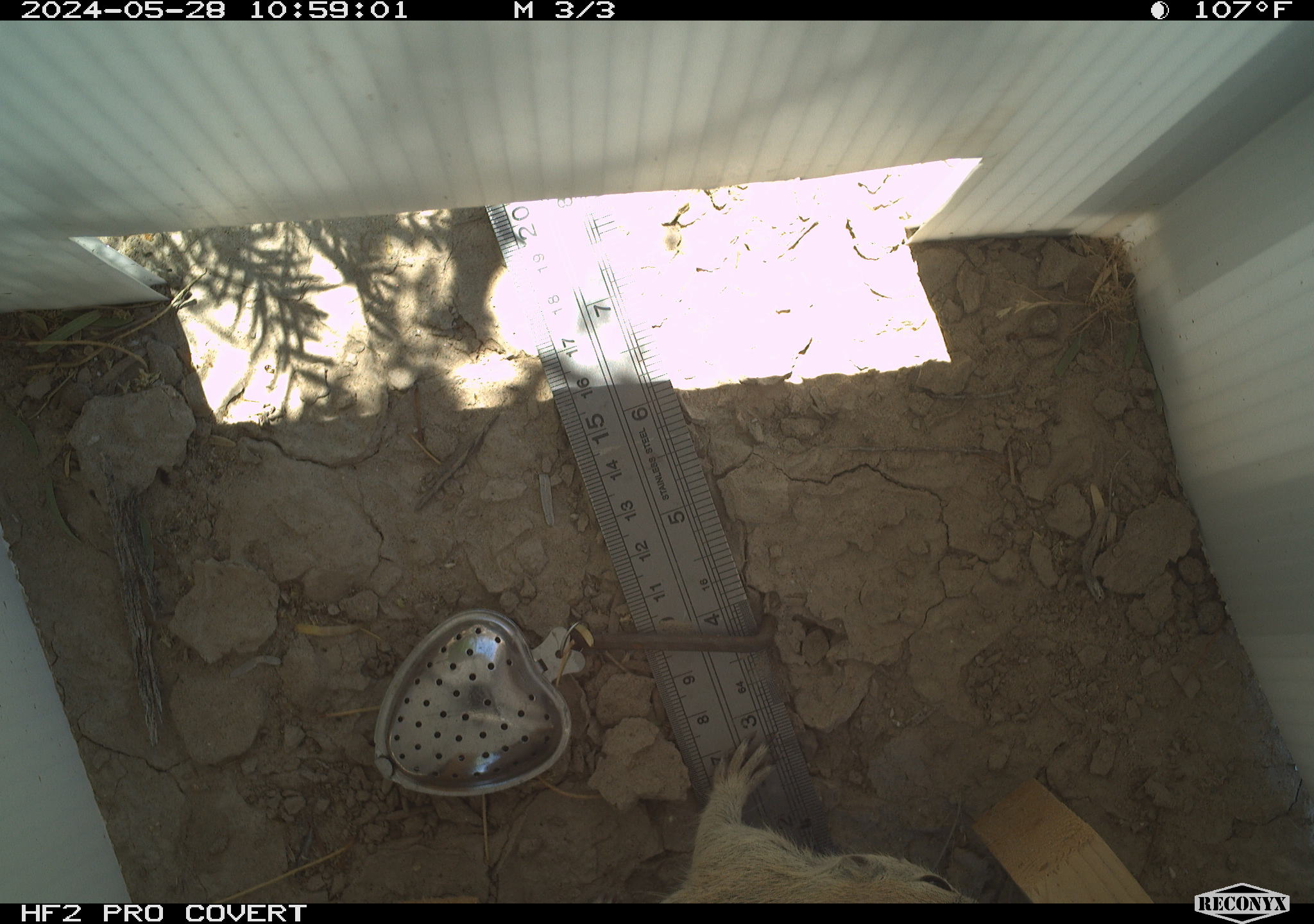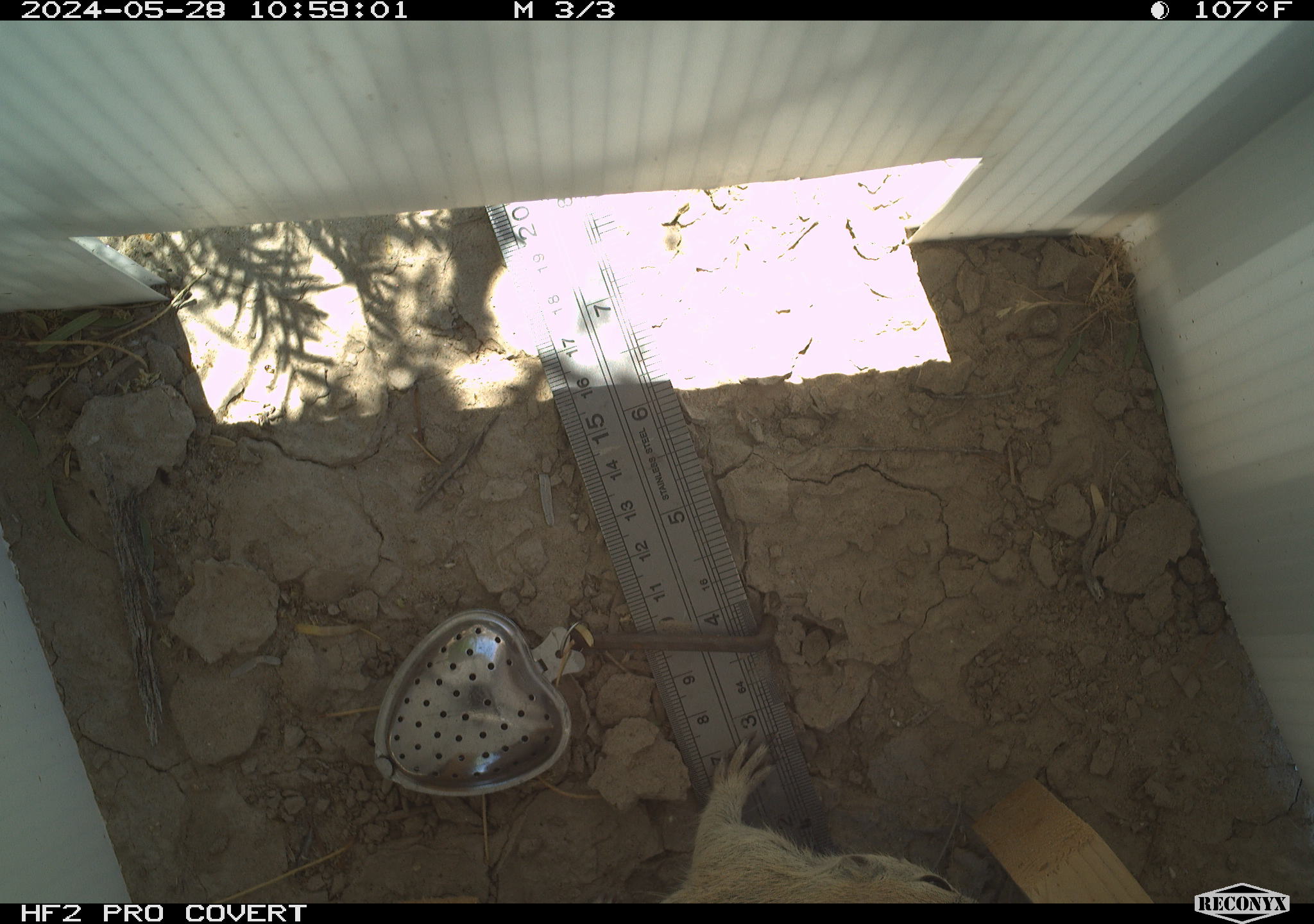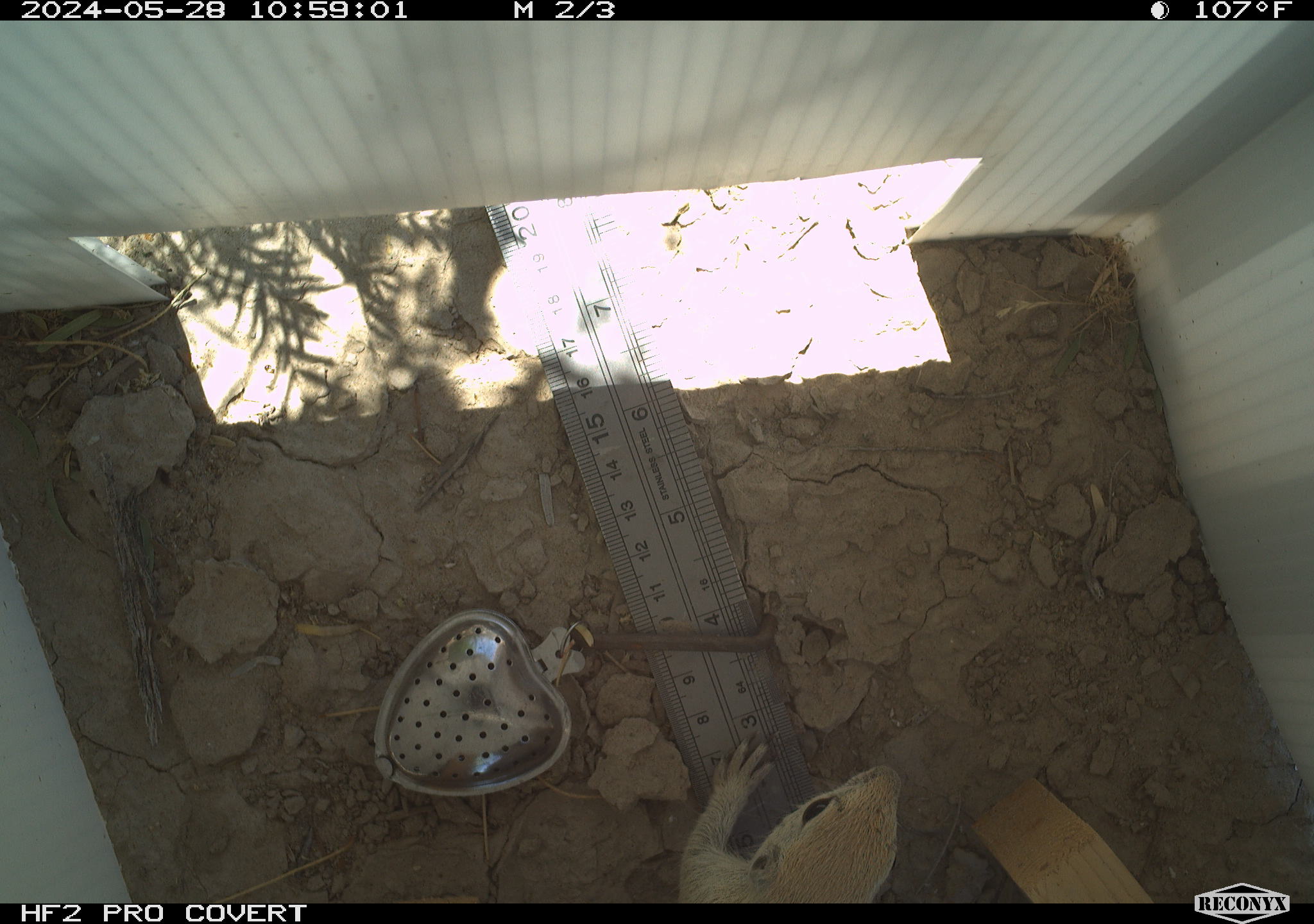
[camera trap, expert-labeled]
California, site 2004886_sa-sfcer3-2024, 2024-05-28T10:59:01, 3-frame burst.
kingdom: Animalia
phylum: Chordata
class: Mammalia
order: Rodentia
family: Sciuridae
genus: Xerospermophilus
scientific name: Xerospermophilus tereticaudus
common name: round-tailed ground squirrel